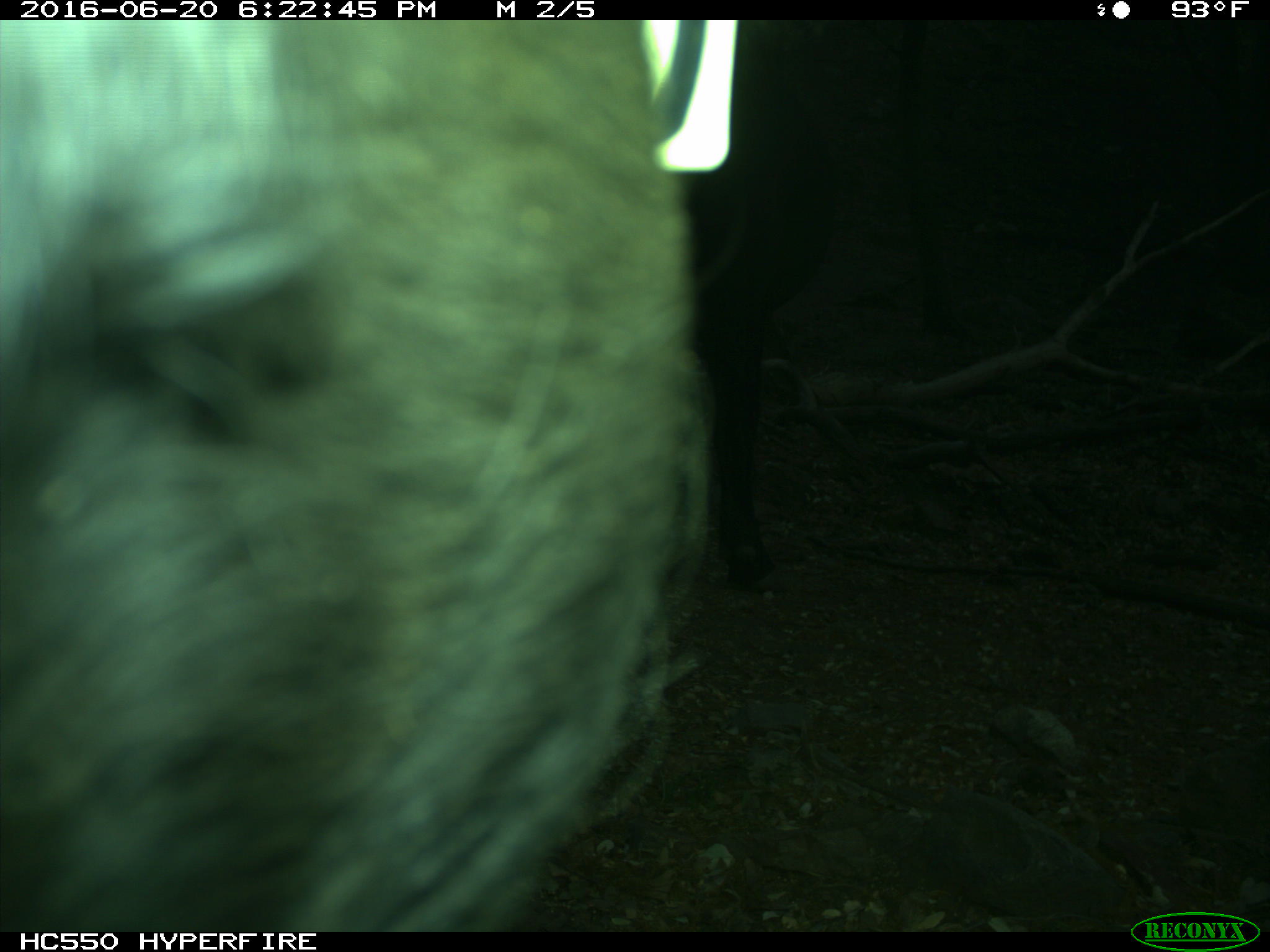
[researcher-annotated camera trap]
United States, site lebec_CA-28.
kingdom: Animalia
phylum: Chordata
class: Mammalia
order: Artiodactyla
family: Bovidae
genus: Bos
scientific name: Bos taurus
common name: domestic cow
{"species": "Bos taurus (domestic cow)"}